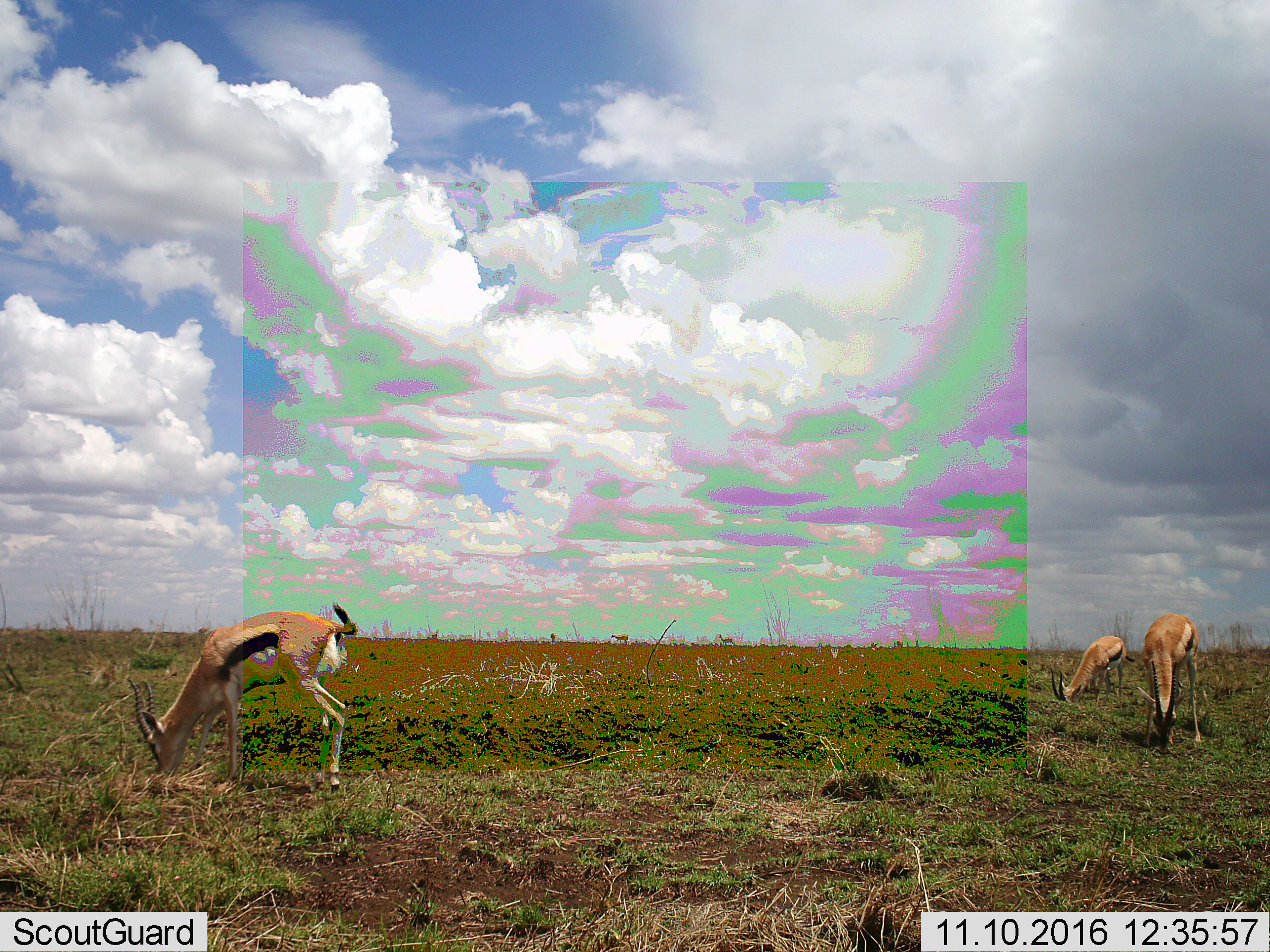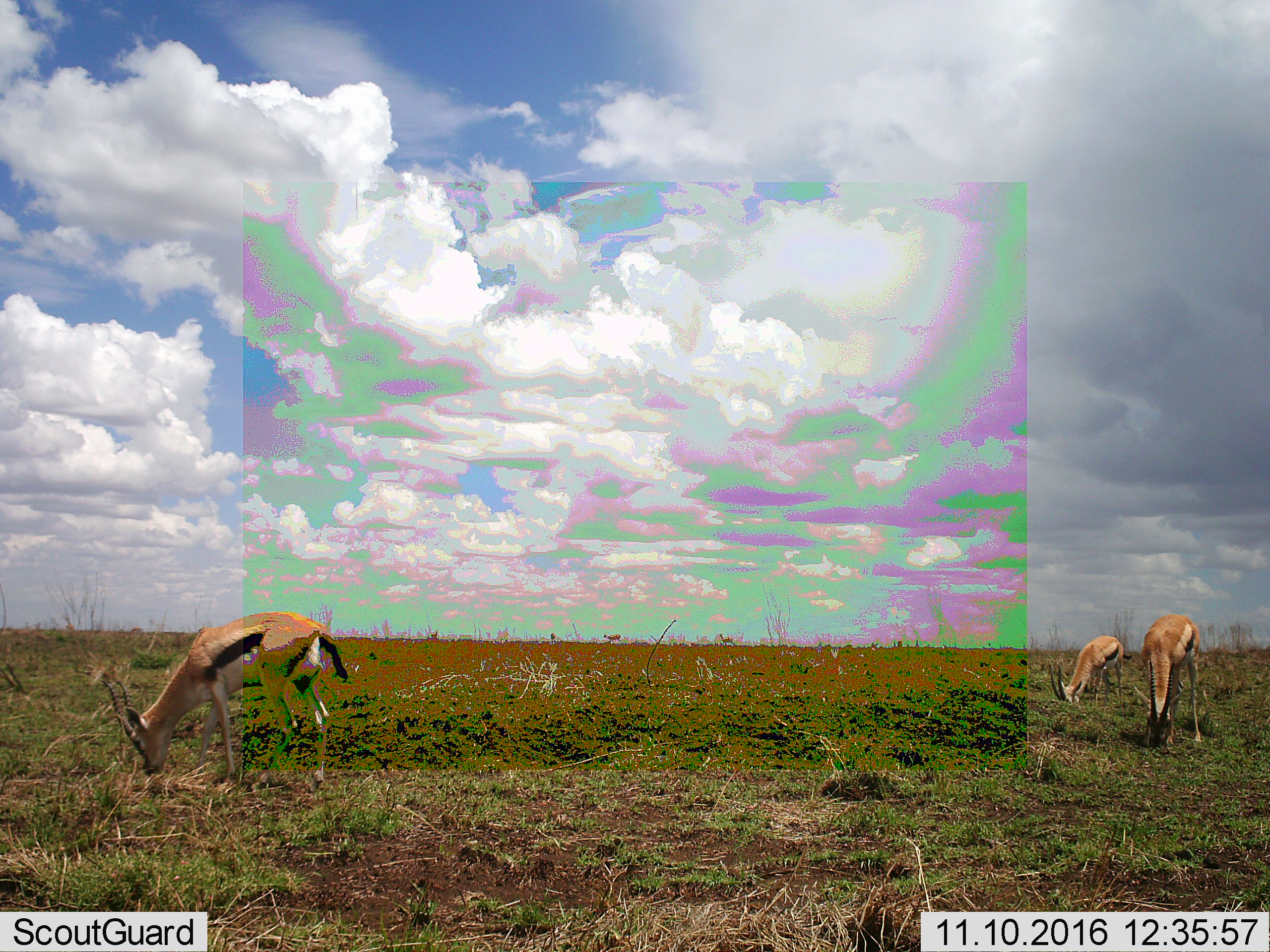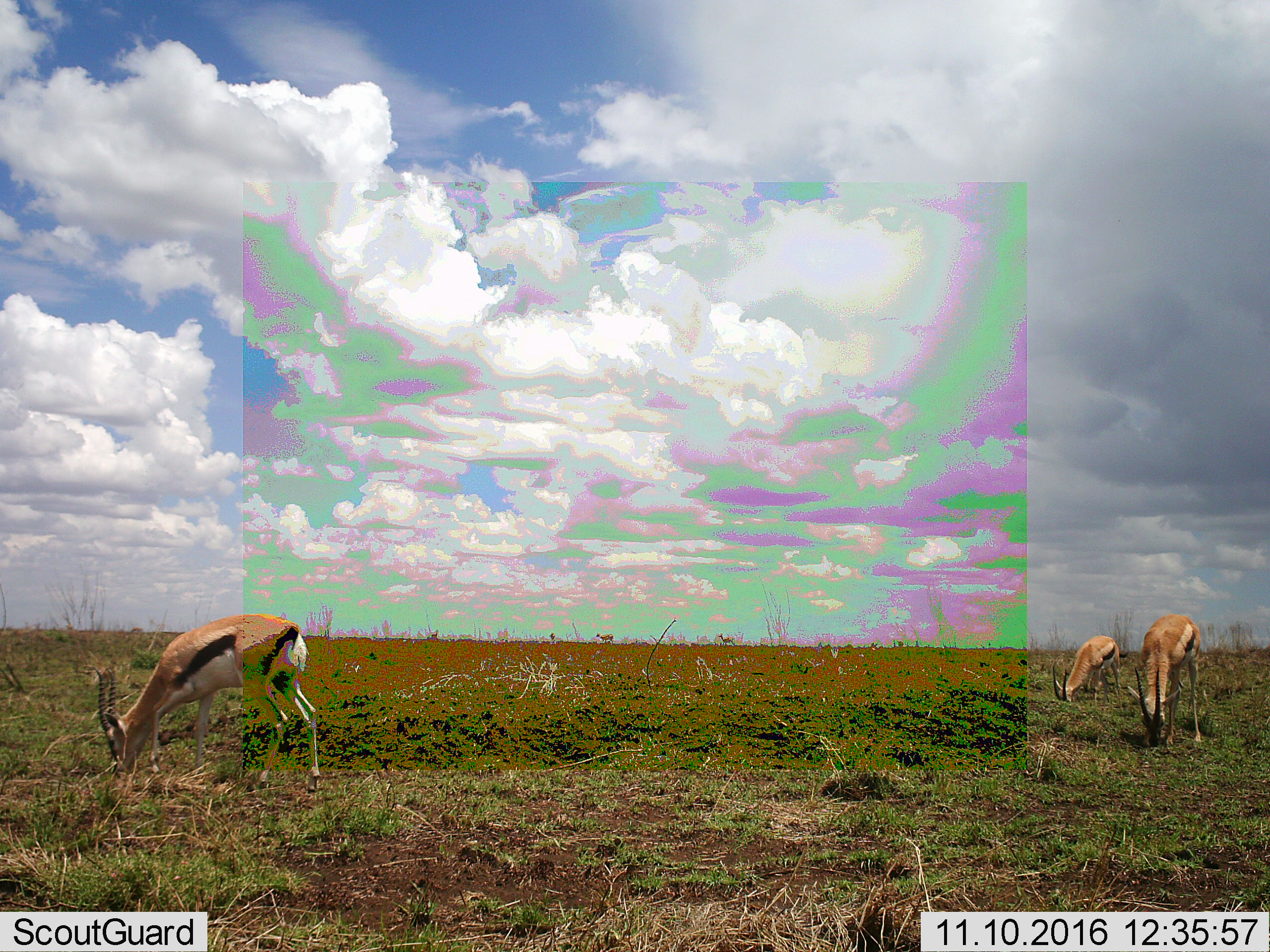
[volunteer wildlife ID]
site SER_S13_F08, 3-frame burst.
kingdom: Animalia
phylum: Chordata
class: Mammalia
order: Artiodactyla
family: Bovidae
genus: Eudorcas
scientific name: Eudorcas thomsonii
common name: thomson's gazelle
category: gazellethomsons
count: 3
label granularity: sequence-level